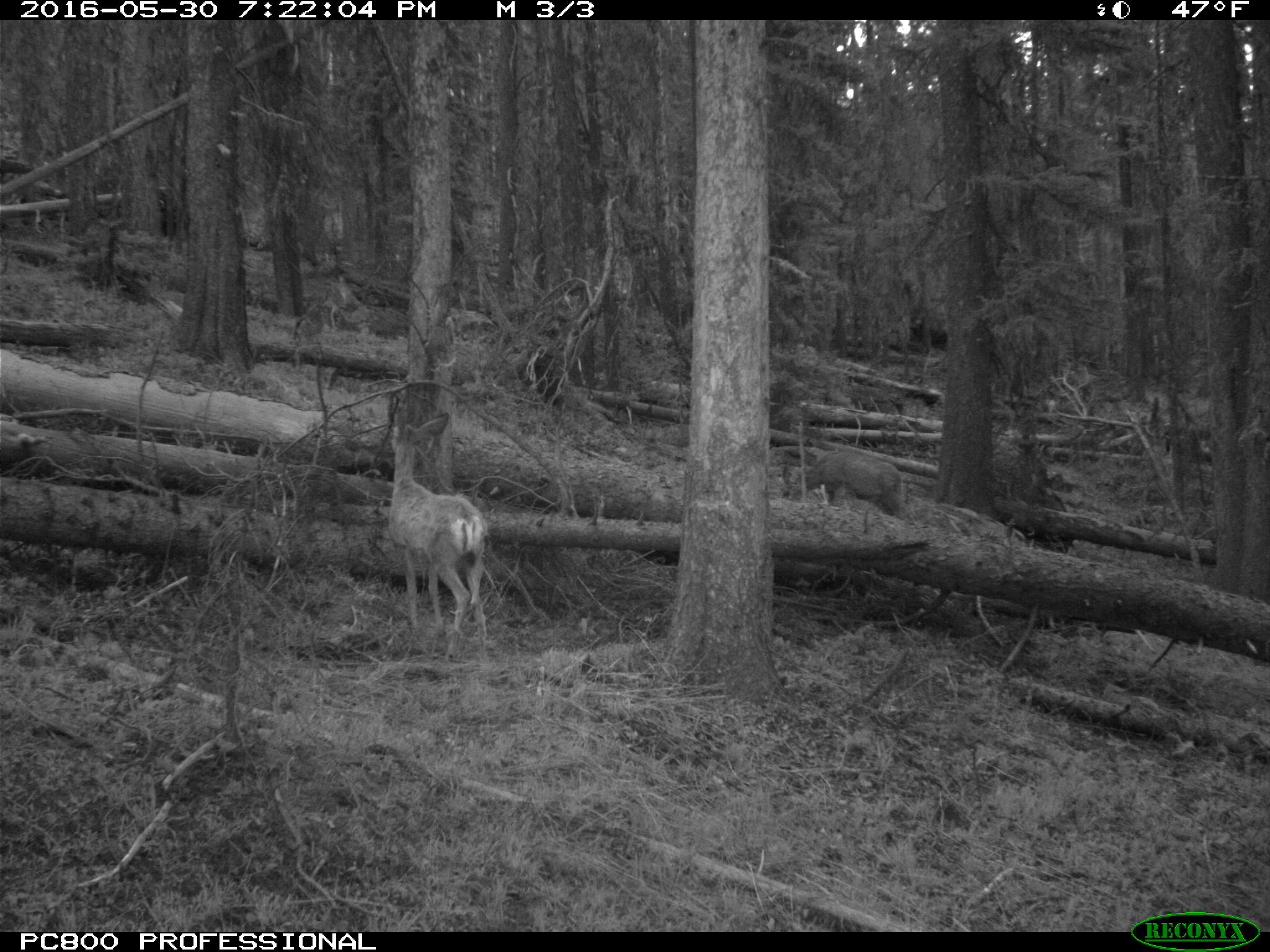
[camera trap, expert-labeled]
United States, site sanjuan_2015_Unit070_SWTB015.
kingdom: Animalia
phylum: Chordata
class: Mammalia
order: Artiodactyla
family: Cervidae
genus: Odocoileus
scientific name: Odocoileus hemionus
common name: mule deer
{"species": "Odocoileus hemionus (mule deer)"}